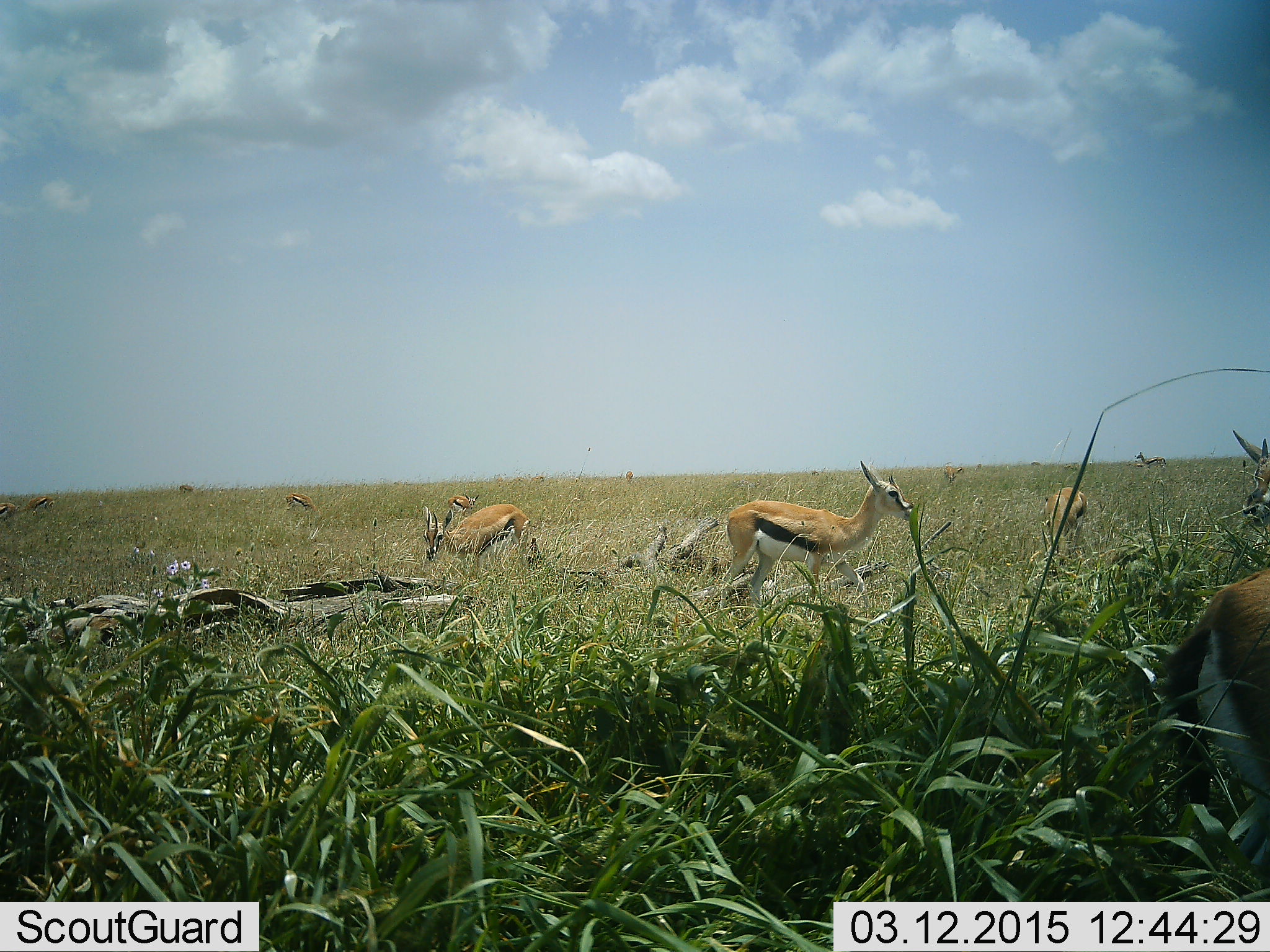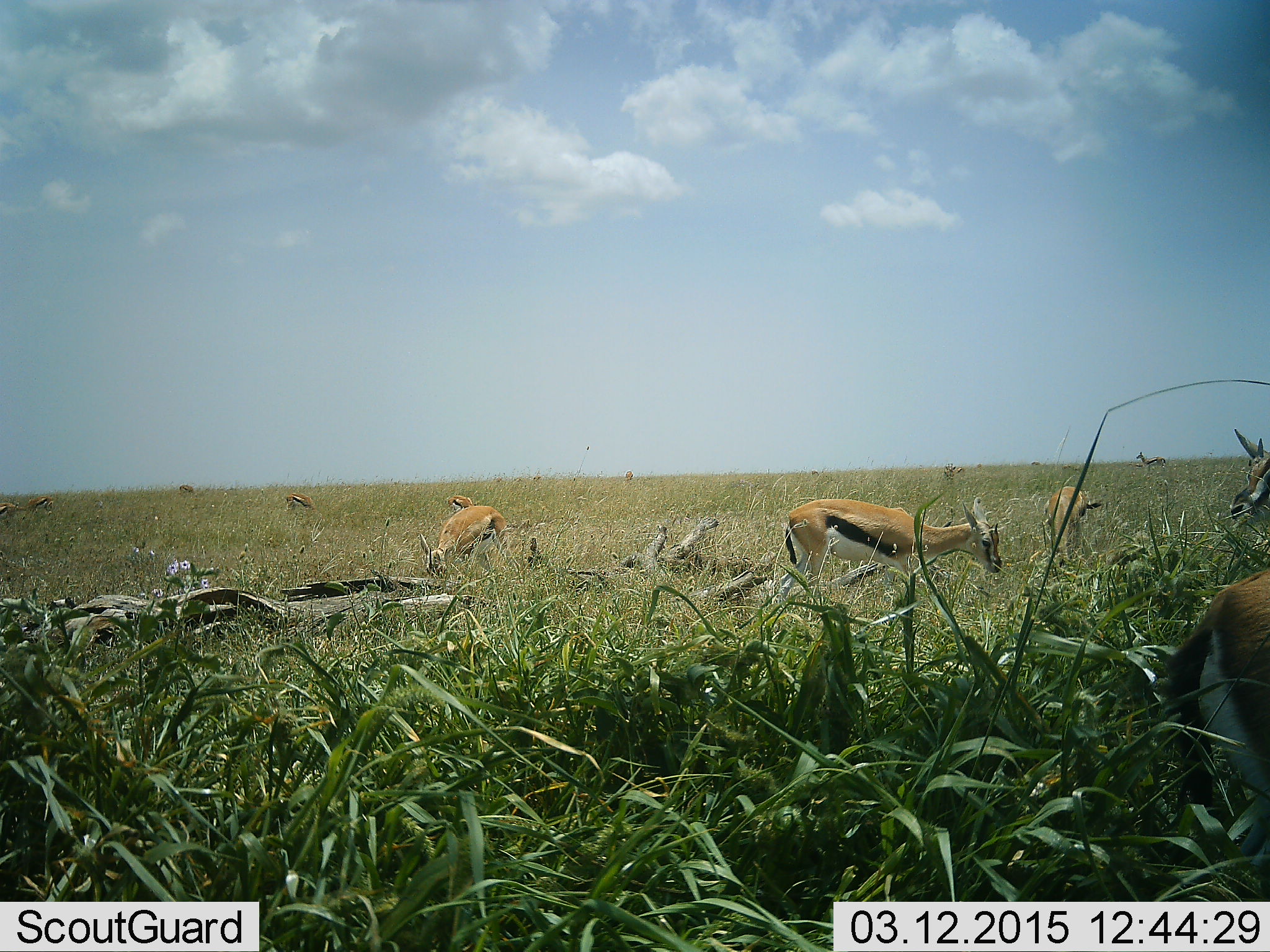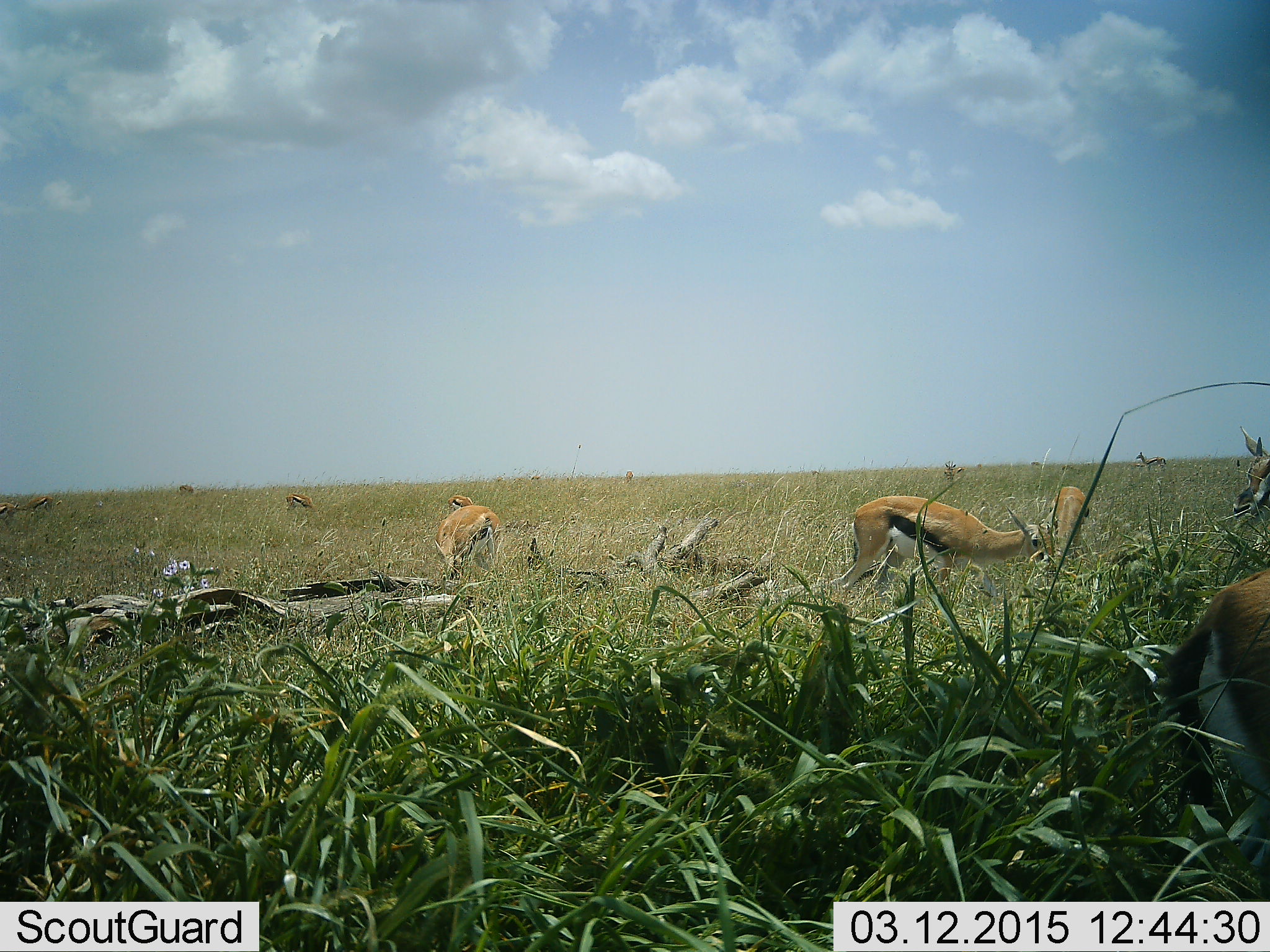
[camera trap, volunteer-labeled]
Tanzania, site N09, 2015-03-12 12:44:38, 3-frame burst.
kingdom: Animalia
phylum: Chordata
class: Mammalia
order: Artiodactyla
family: Bovidae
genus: Eudorcas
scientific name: Eudorcas thomsonii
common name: thomson's gazelle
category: gazellethomsons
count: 11-50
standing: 40%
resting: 10%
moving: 30%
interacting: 0%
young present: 10%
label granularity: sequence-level